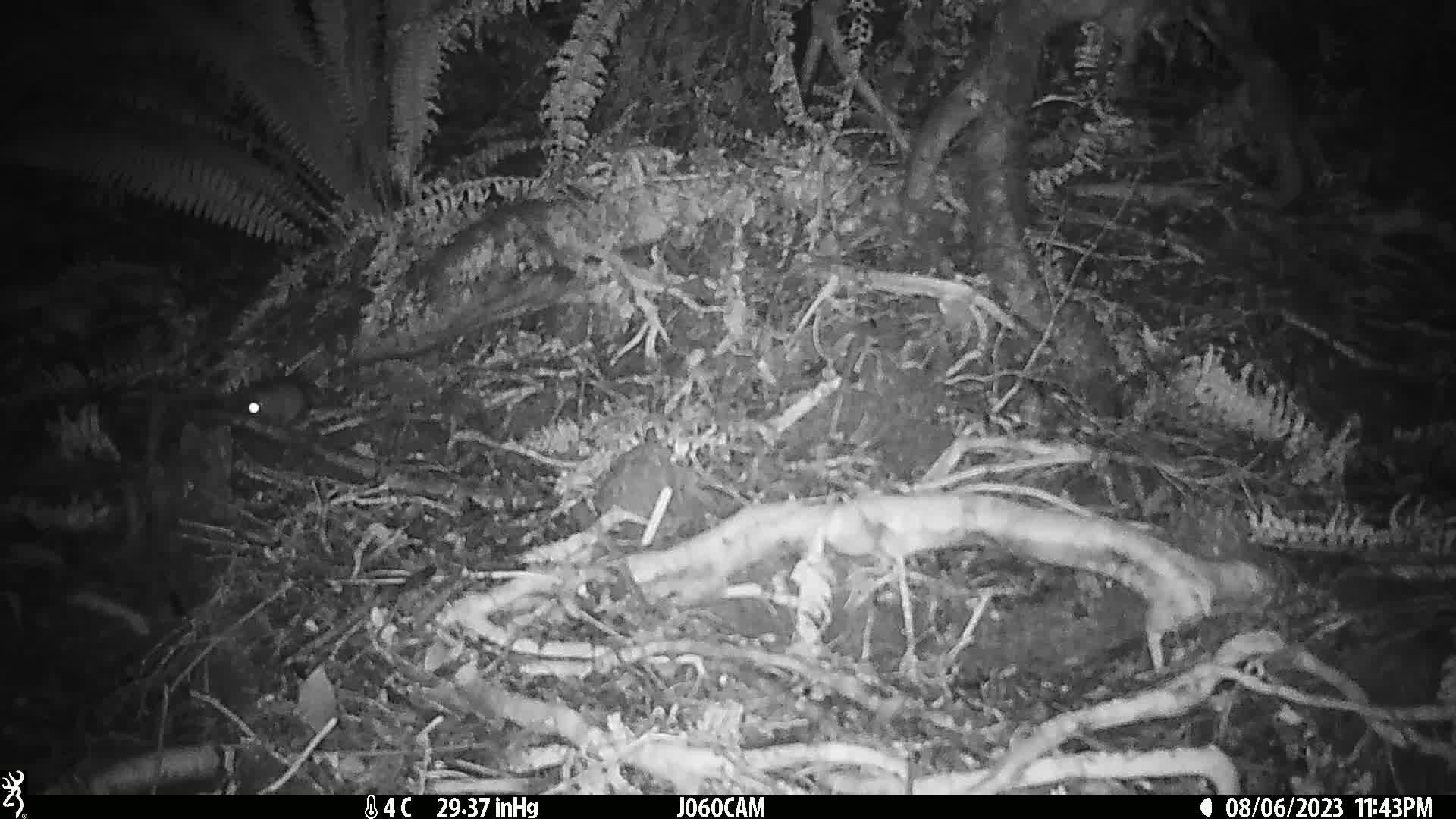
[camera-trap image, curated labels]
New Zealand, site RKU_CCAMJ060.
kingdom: Animalia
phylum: Chordata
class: Mammalia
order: Rodentia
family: Muridae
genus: Rattus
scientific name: Rattus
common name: rat